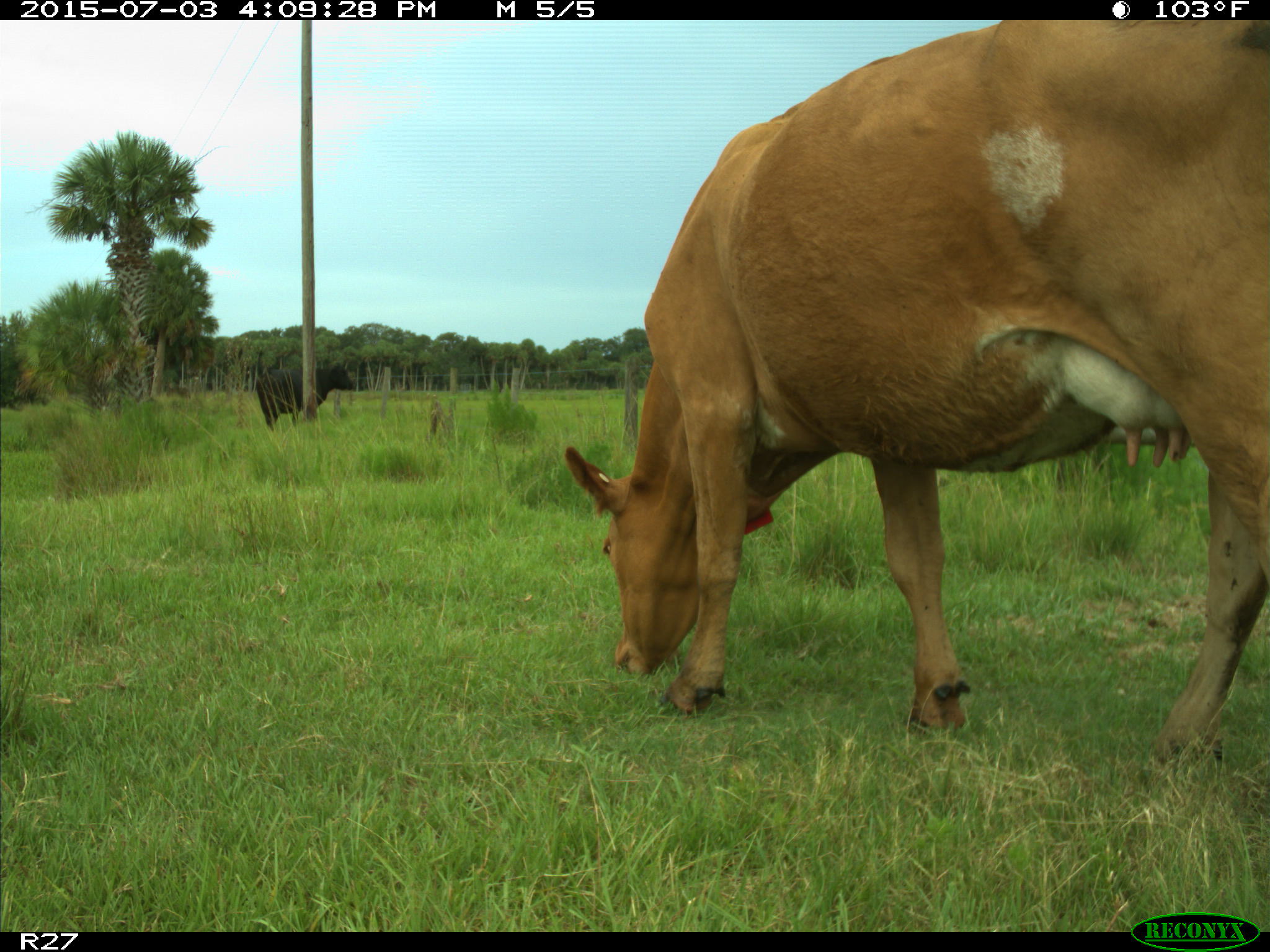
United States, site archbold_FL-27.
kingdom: Animalia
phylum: Chordata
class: Mammalia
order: Artiodactyla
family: Bovidae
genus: Bos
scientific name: Bos taurus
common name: domestic cow